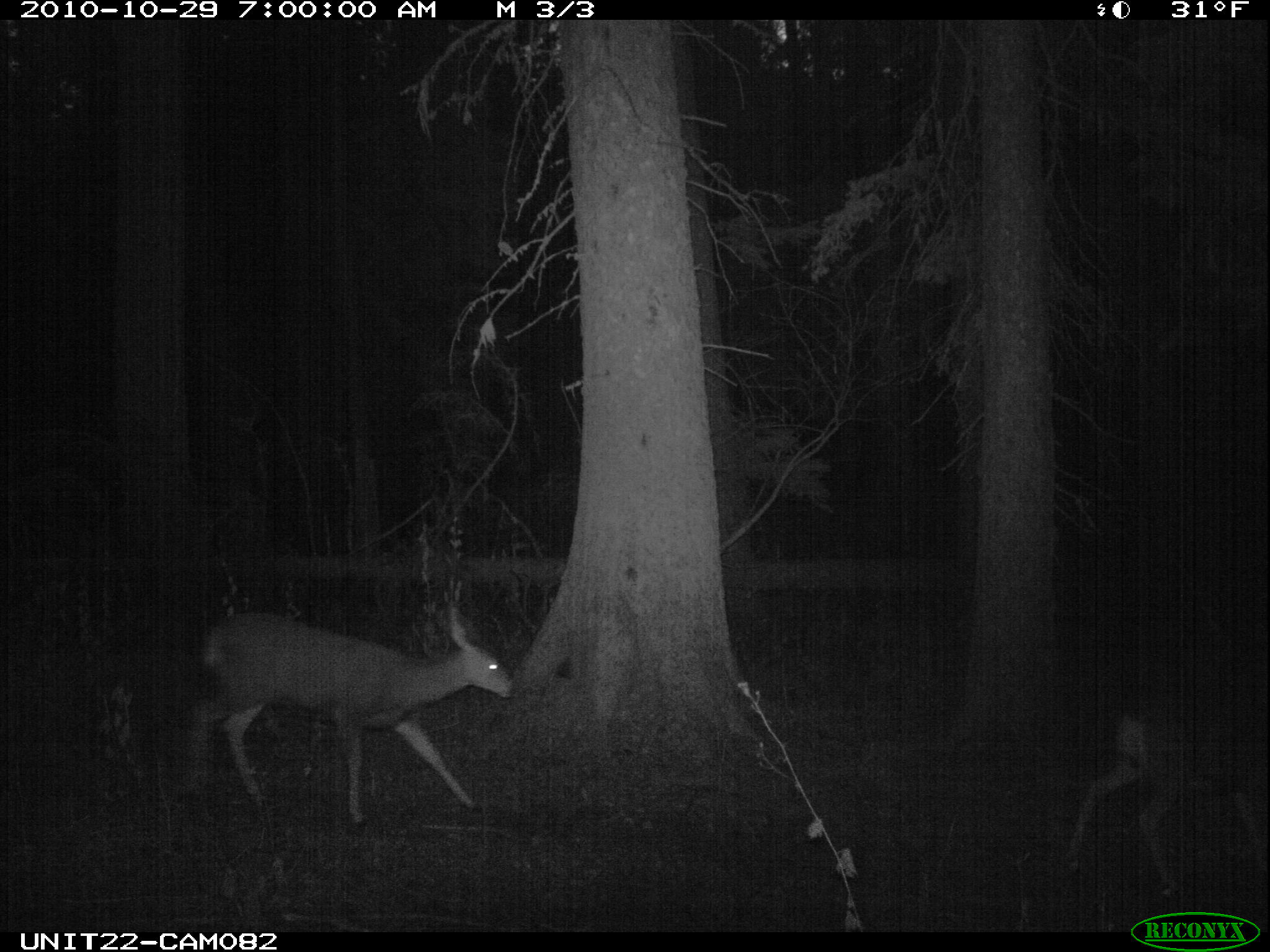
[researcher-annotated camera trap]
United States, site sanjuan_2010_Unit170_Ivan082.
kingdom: Animalia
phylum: Chordata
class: Mammalia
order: Artiodactyla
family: Cervidae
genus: Odocoileus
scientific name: Odocoileus hemionus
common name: mule deer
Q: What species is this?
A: Odocoileus hemionus (mule deer).